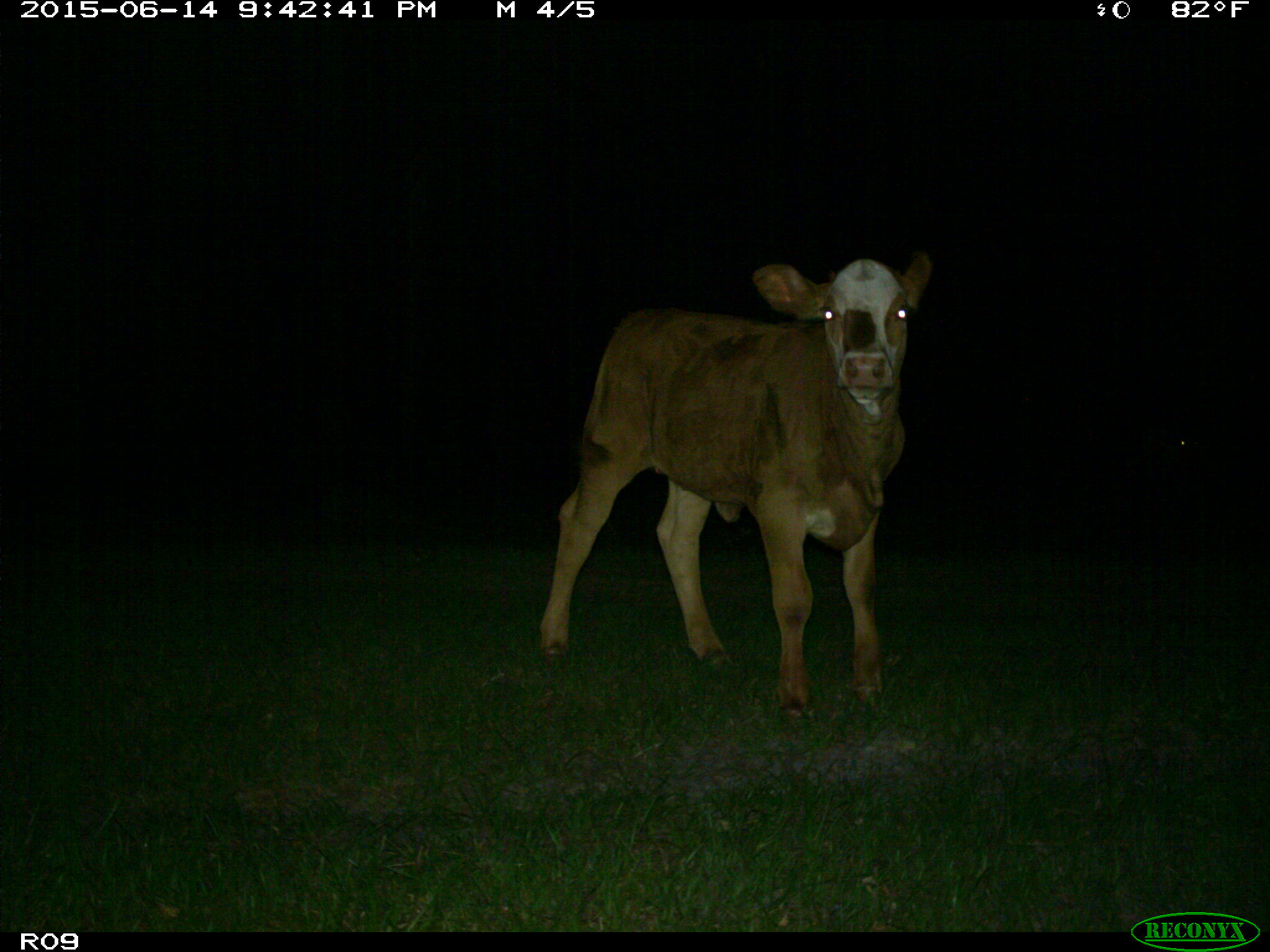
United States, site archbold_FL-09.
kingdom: Animalia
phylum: Chordata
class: Mammalia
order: Artiodactyla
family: Bovidae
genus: Bos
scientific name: Bos taurus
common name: domestic cow